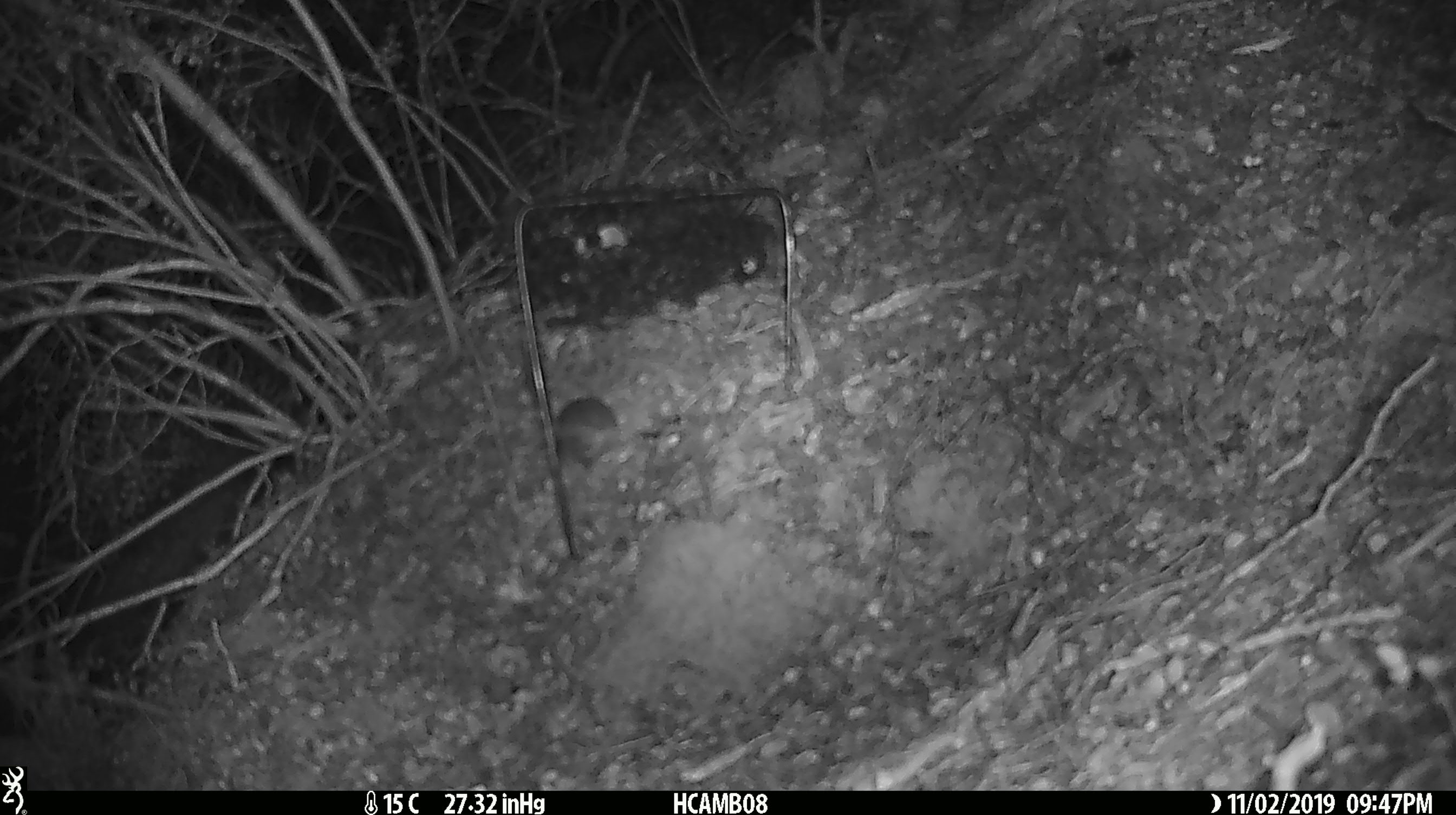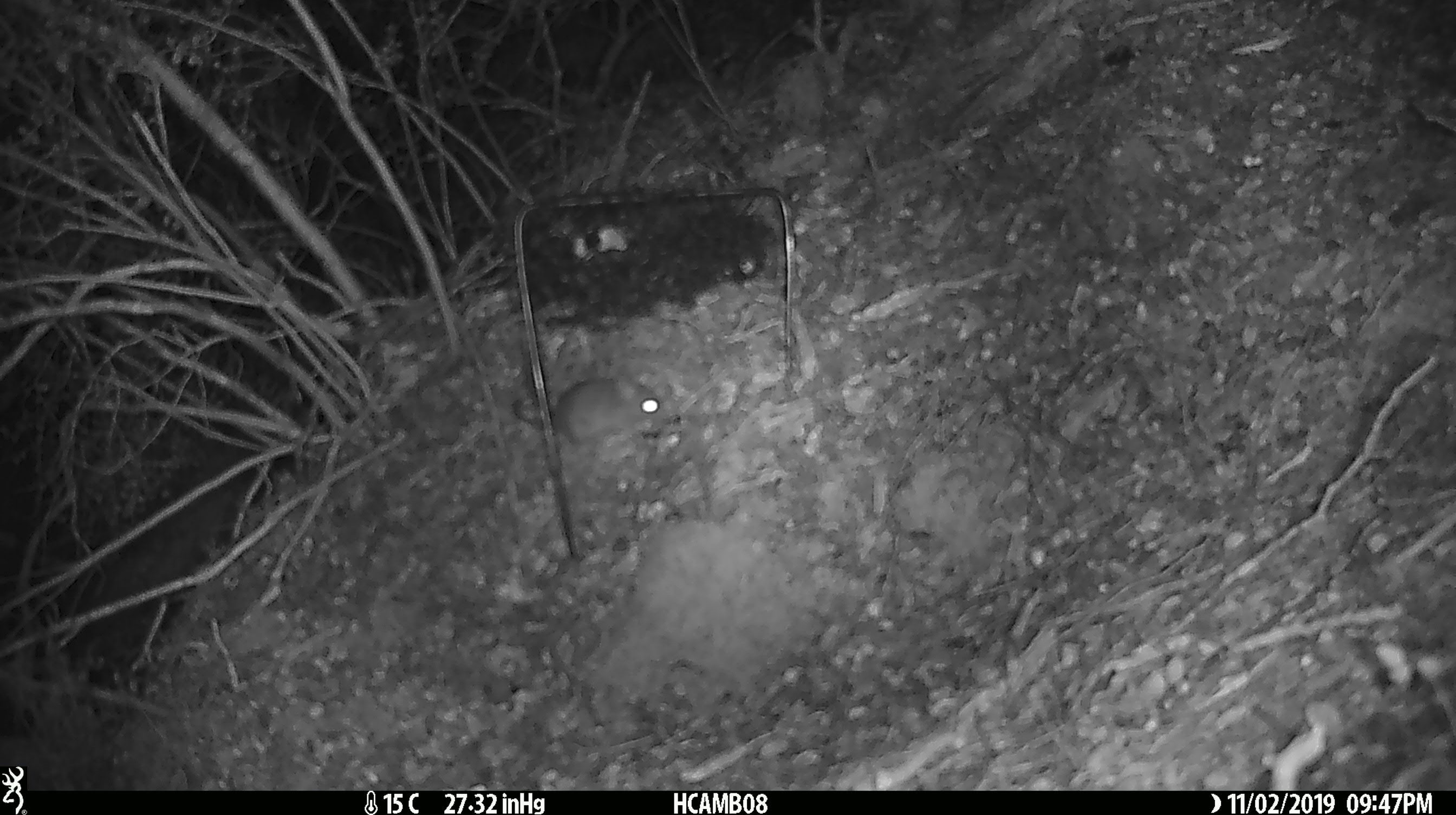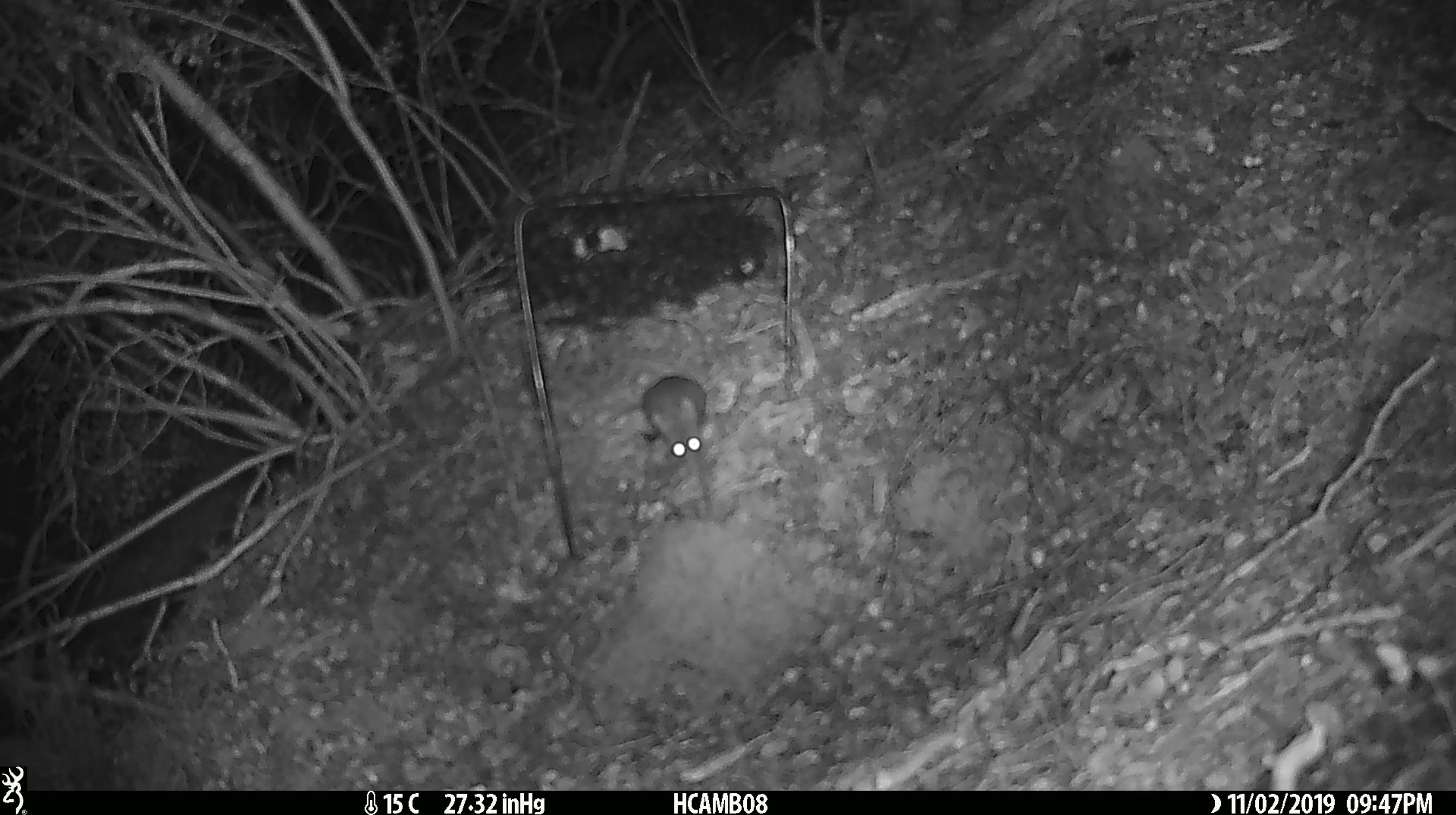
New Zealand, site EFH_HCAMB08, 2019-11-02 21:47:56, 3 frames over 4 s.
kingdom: Animalia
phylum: Chordata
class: Mammalia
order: Rodentia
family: Muridae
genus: Mus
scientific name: Mus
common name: mouse